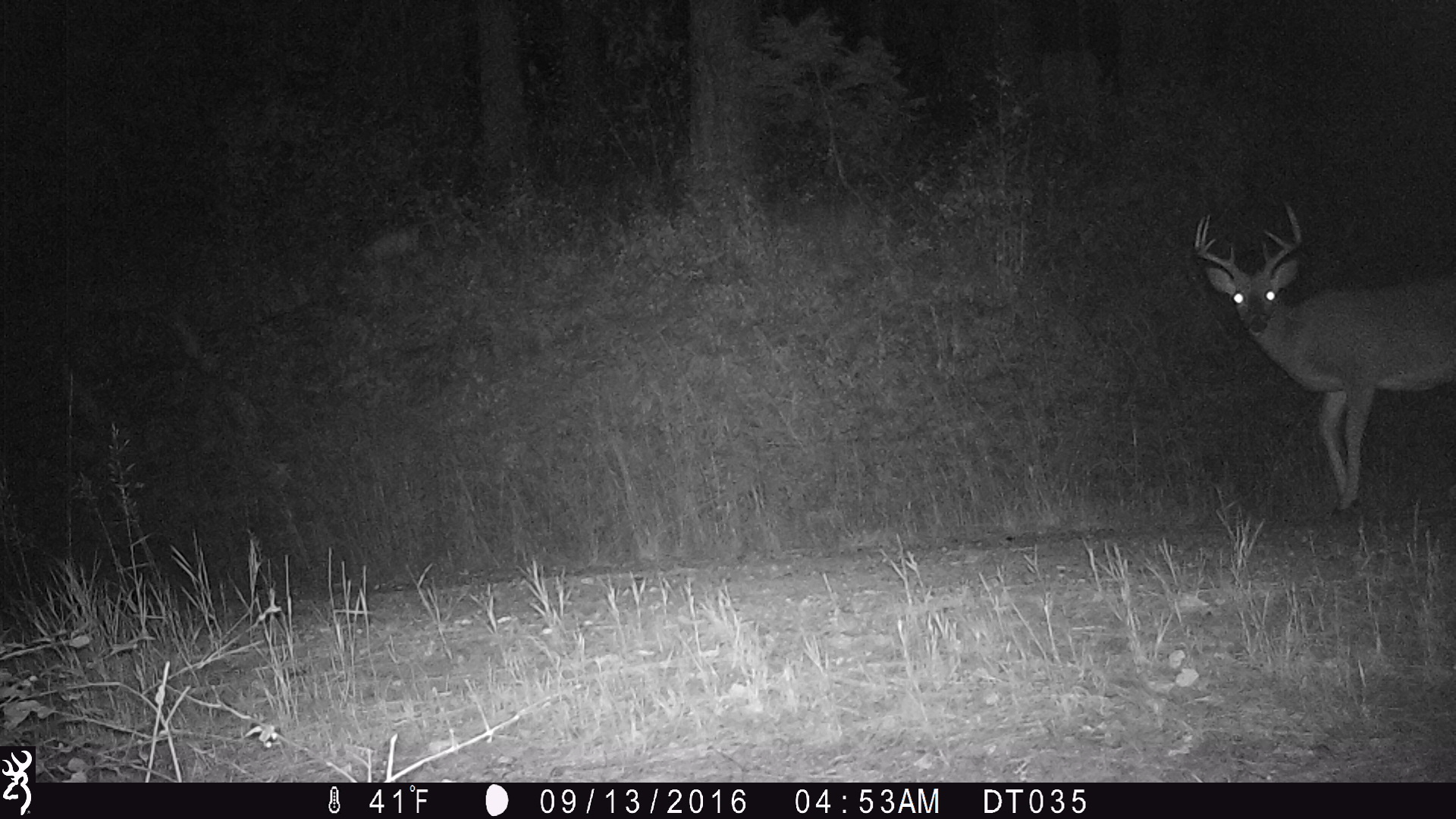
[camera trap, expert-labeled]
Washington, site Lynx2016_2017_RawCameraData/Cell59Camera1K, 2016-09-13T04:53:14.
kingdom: Animalia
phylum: Chordata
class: Mammalia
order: Artiodactyla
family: Cervidae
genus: Odocoileus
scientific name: Odocoileus virginianus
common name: white-tailed deer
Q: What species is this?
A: Odocoileus virginianus (white-tailed deer).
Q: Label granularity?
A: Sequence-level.